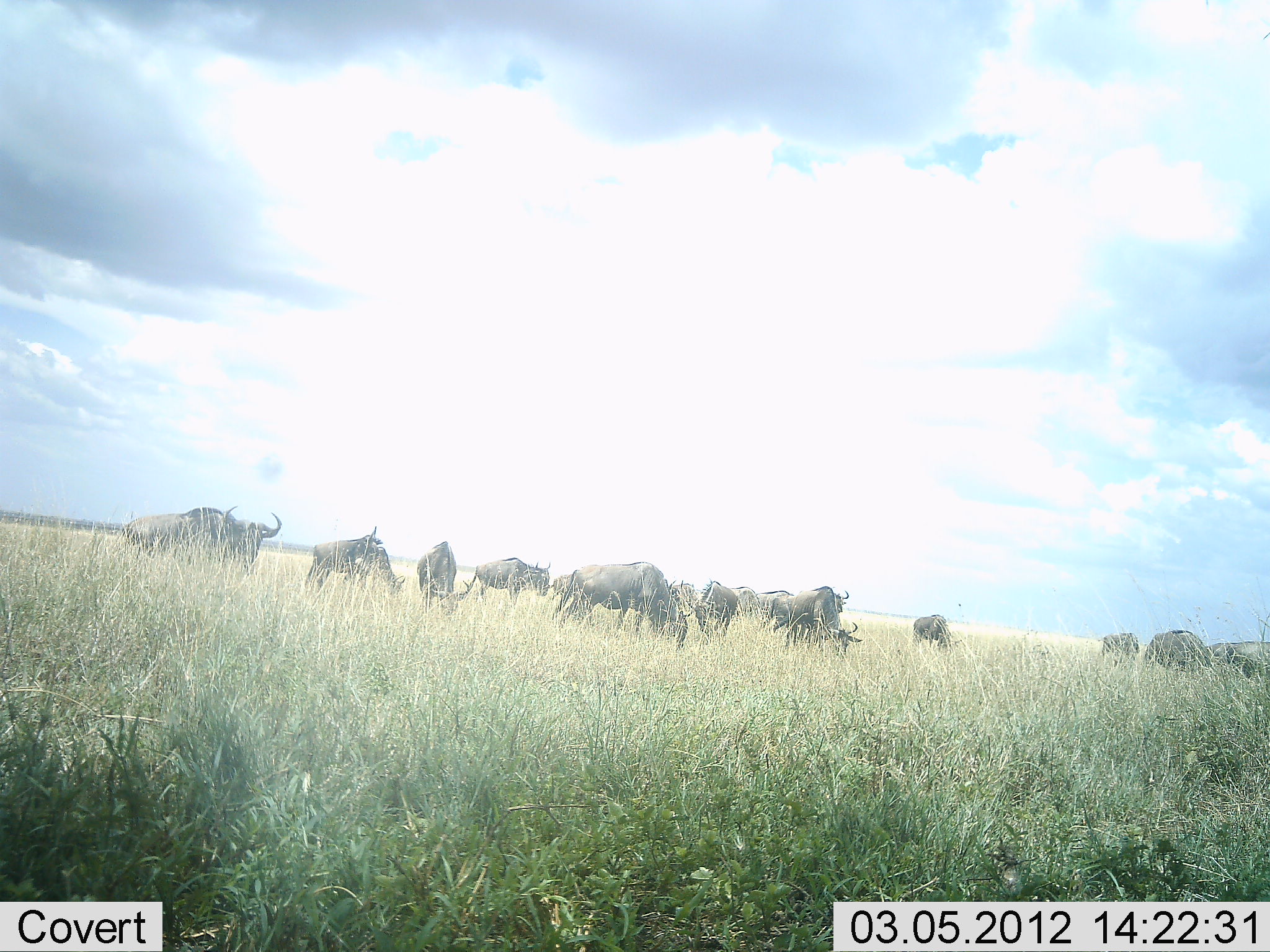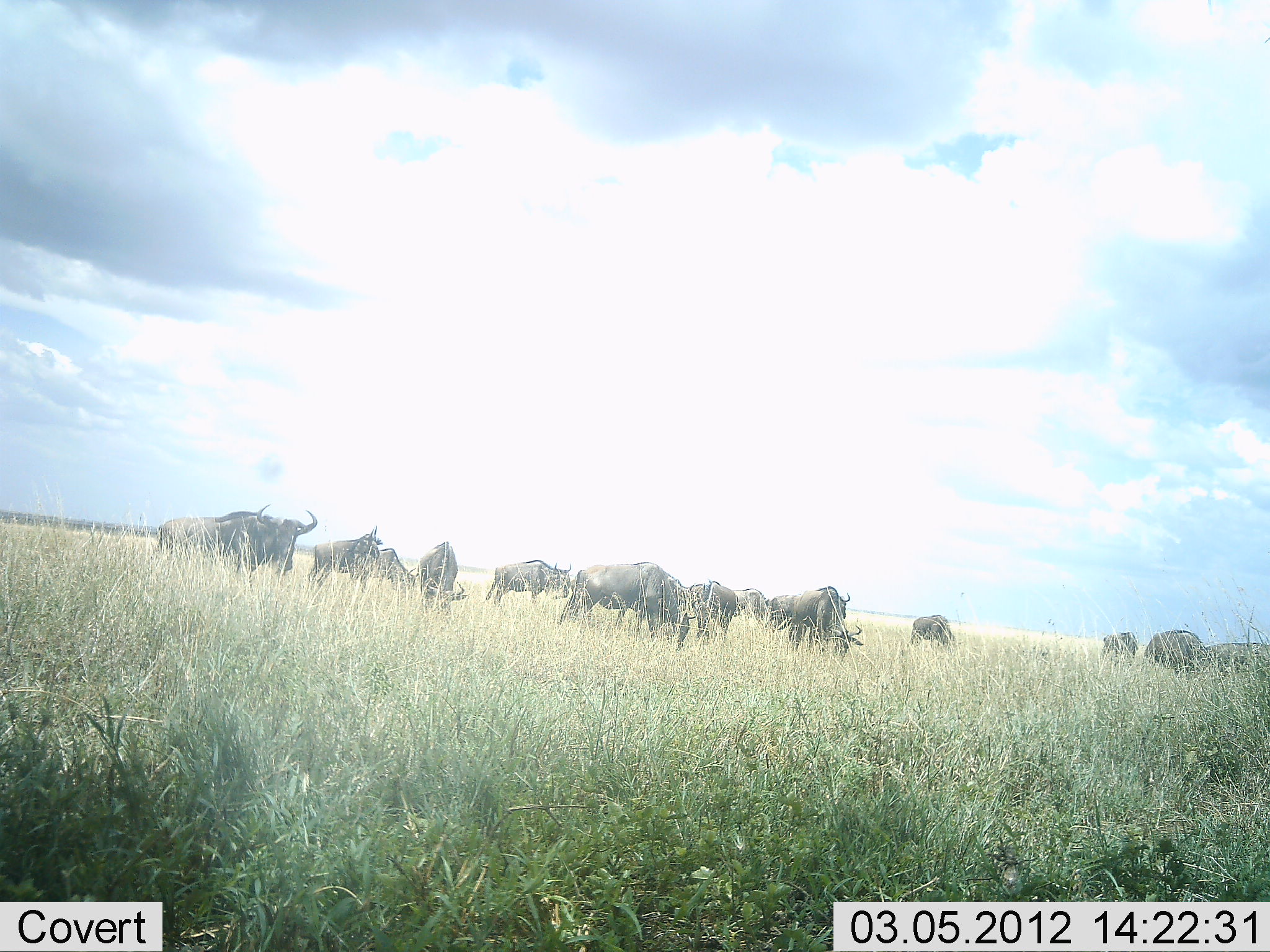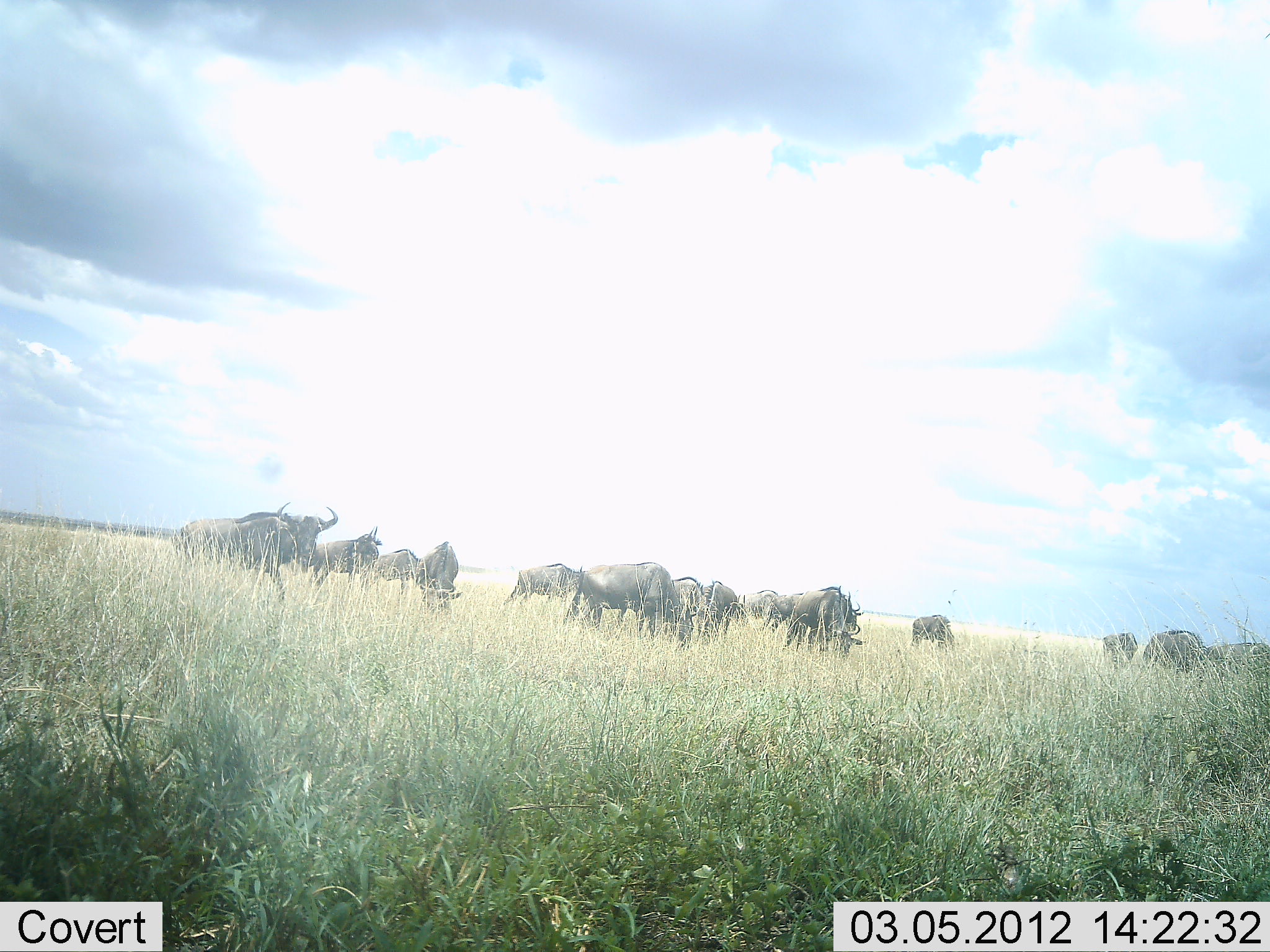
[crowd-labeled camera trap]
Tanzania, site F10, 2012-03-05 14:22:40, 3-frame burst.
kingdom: Animalia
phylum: Chordata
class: Mammalia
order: Artiodactyla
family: Bovidae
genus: Connochaetes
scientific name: Connochaetes taurinus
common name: blue wildebeest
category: wildebeest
Wildebeest (blue wildebeest) (Connochaetes taurinus), count 11-50. Behavior (volunteer vote fractions): standing 57%, resting 14%, moving 64%, interacting 0%. Young present (vote fraction): 14%. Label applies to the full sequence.